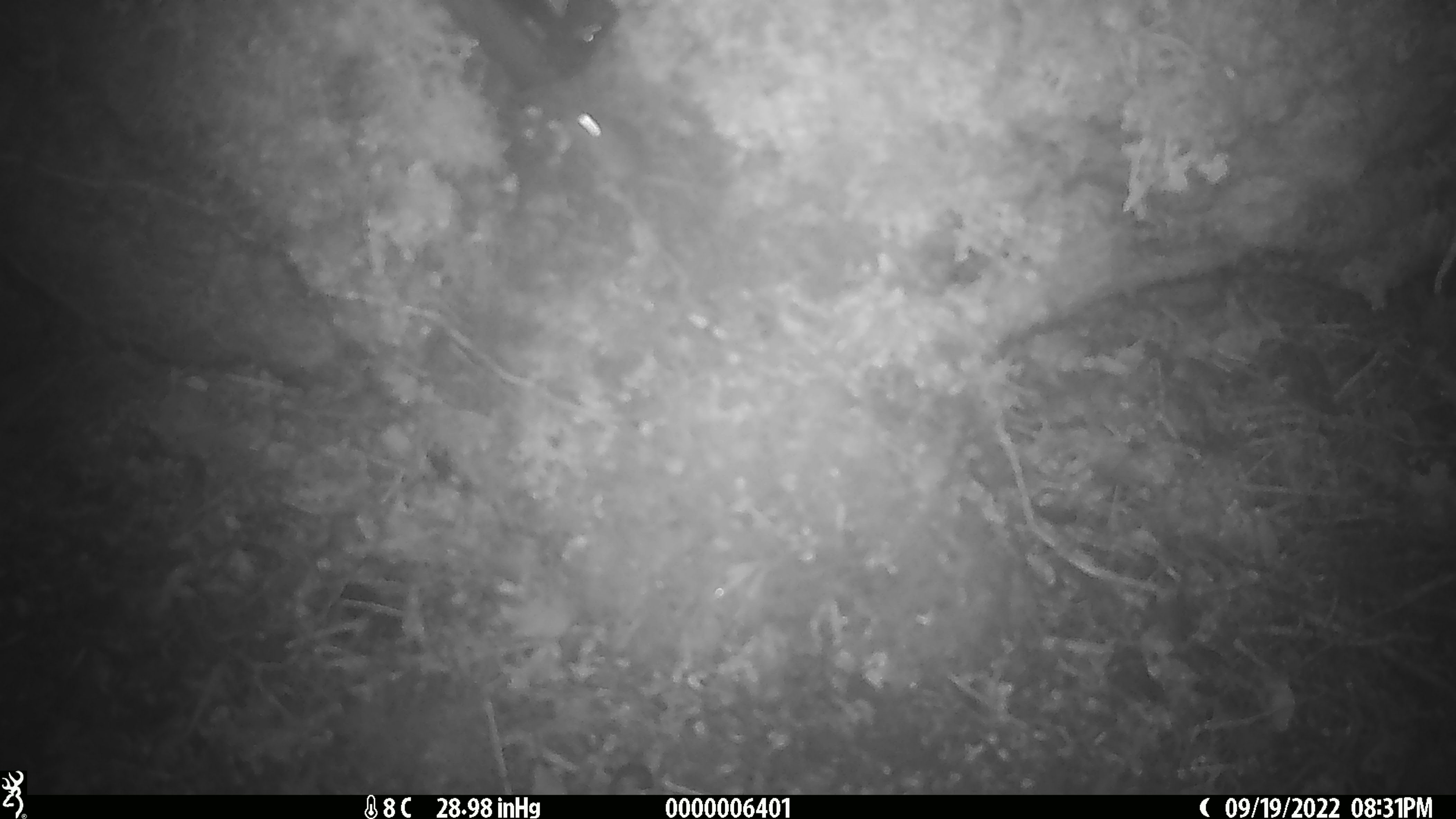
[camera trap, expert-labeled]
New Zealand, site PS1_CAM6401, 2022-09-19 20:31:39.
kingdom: Animalia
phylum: Chordata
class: Mammalia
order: Rodentia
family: Muridae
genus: Mus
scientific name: Mus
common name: mouse